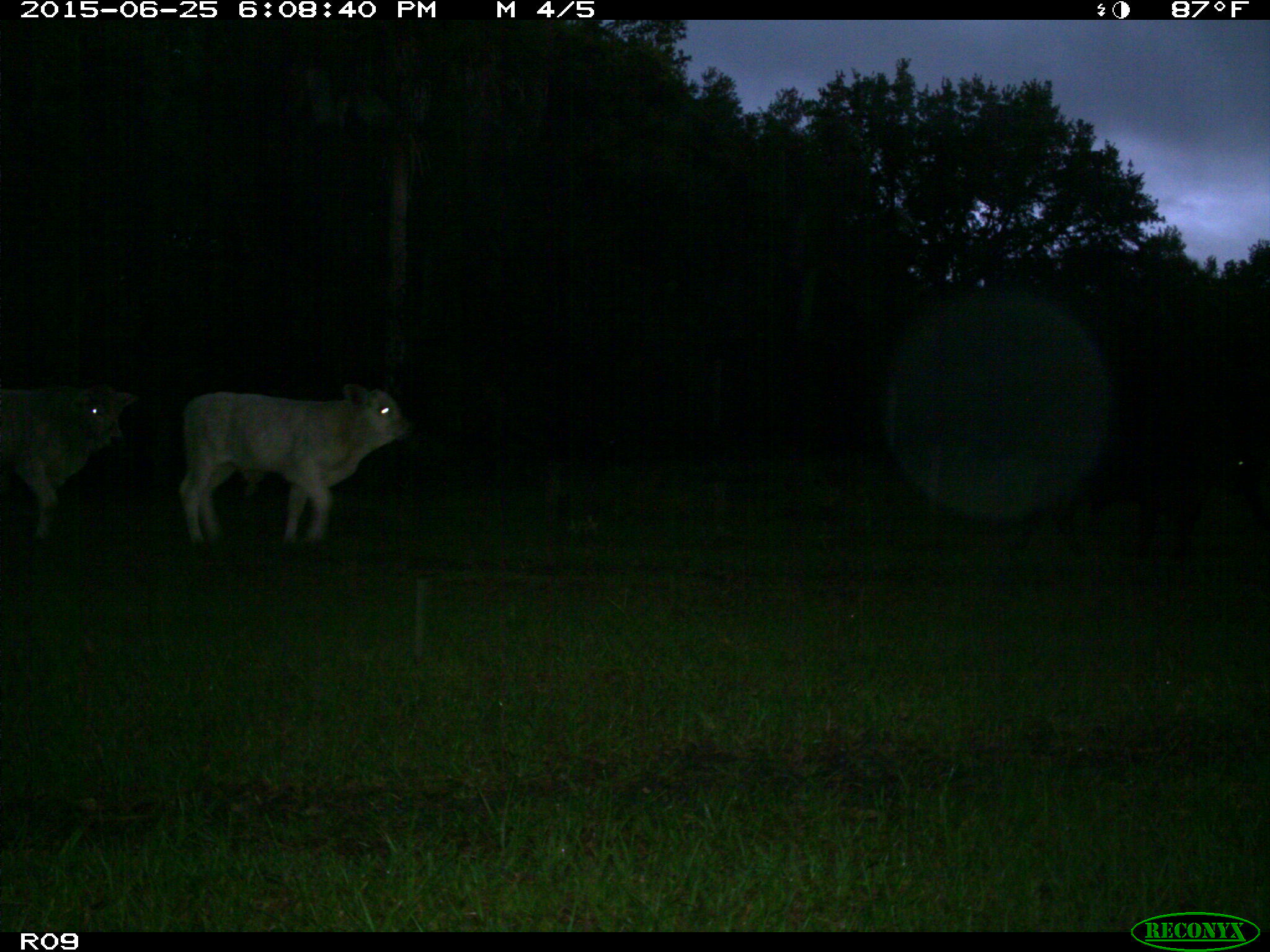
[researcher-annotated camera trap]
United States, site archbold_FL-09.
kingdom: Animalia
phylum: Chordata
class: Mammalia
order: Artiodactyla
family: Bovidae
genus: Bos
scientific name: Bos taurus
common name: domestic cow